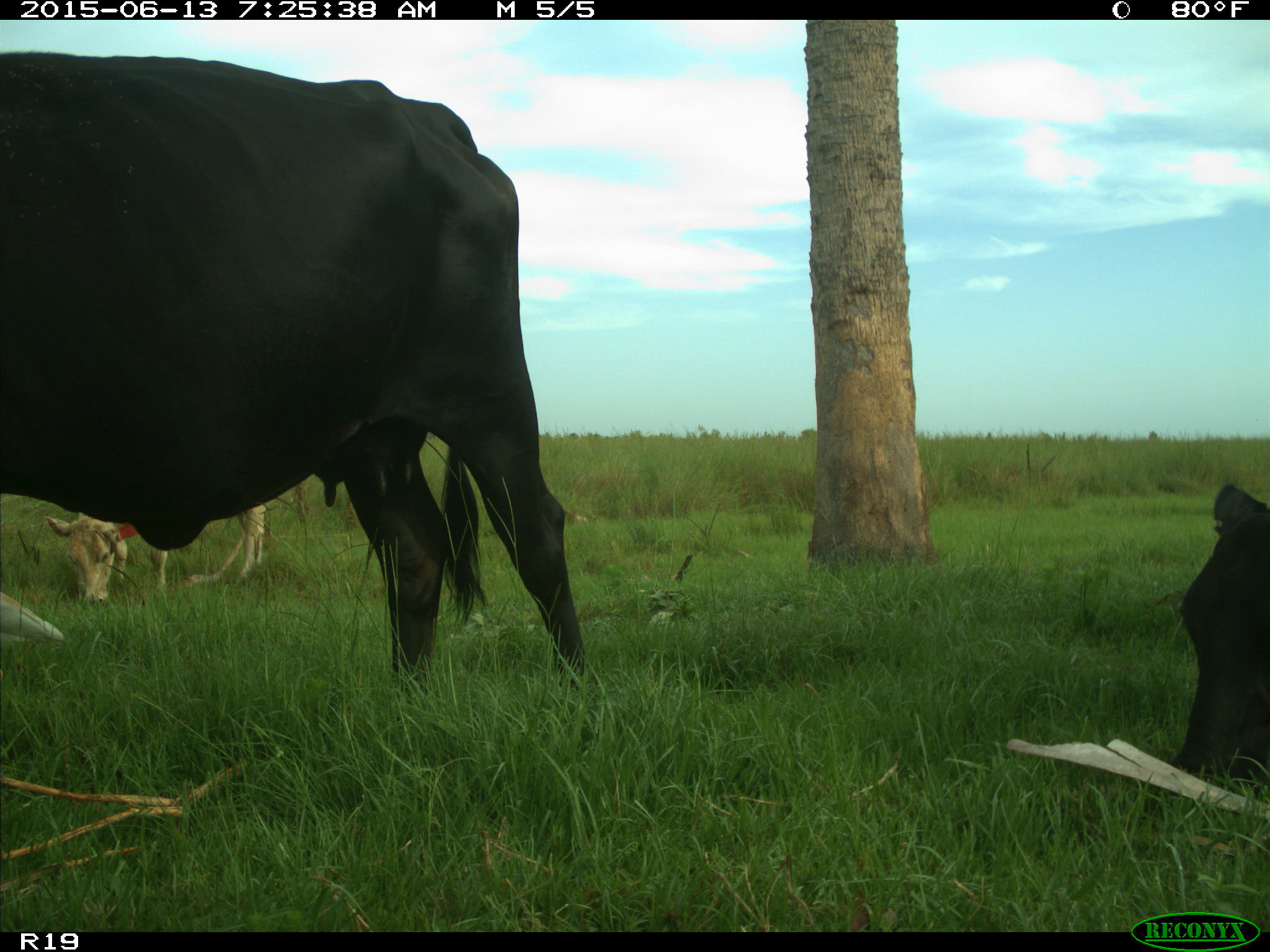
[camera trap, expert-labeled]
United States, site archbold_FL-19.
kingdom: Animalia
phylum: Chordata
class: Mammalia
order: Artiodactyla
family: Bovidae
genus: Bos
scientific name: Bos taurus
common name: domestic cow